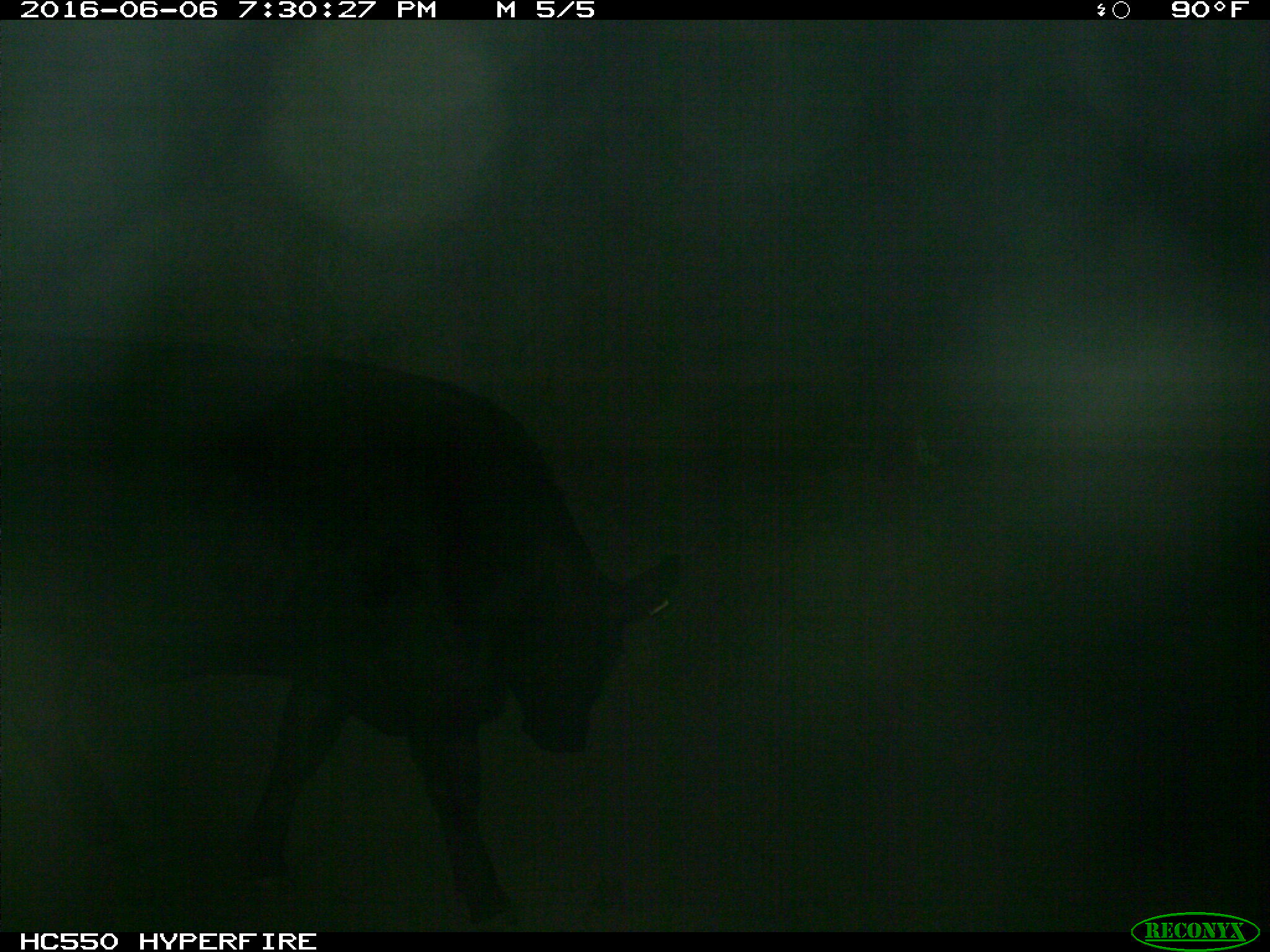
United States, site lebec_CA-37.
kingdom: Animalia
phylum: Chordata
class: Mammalia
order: Artiodactyla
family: Bovidae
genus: Bos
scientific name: Bos taurus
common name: domestic cow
Bos taurus (domestic cow).